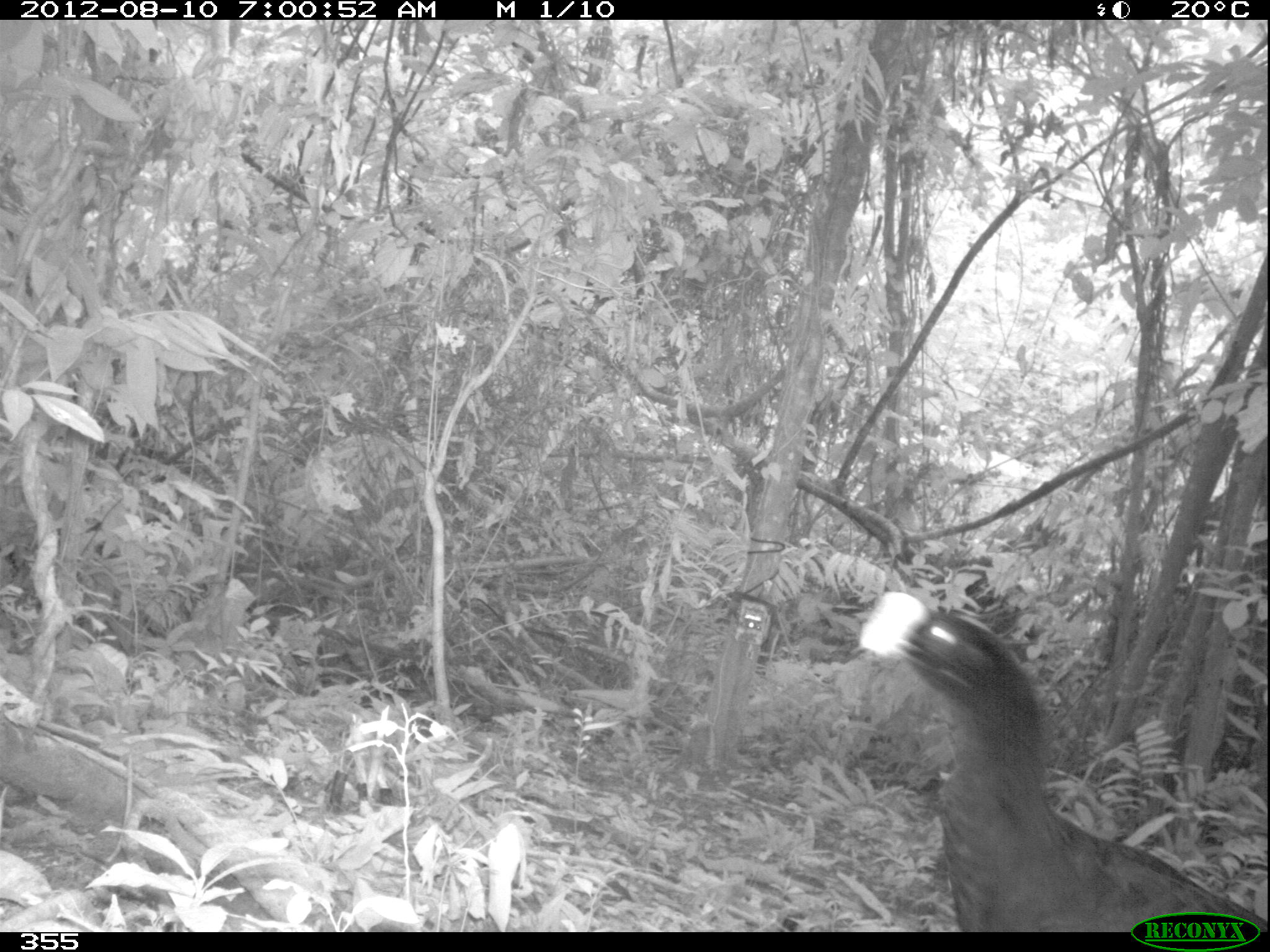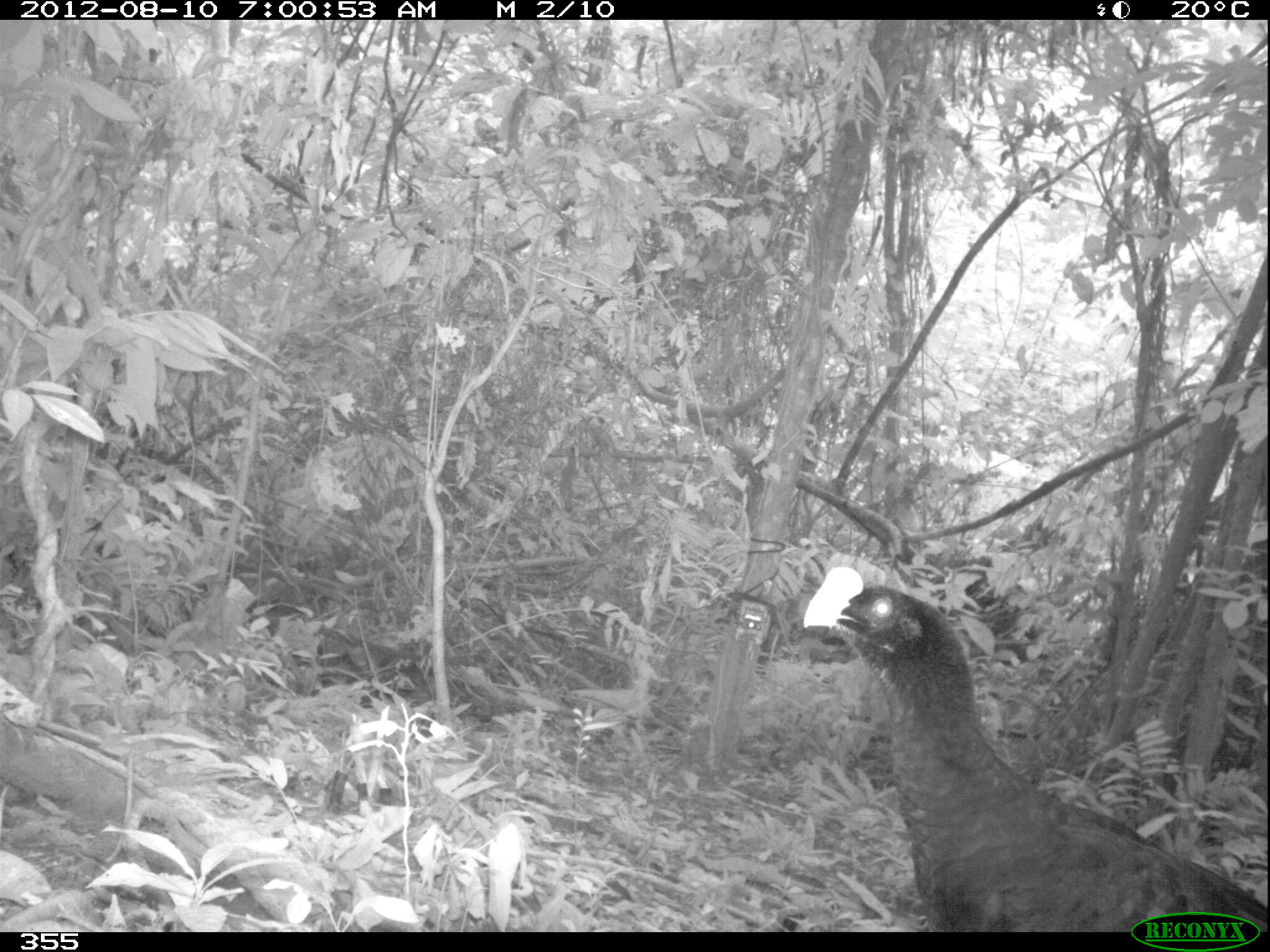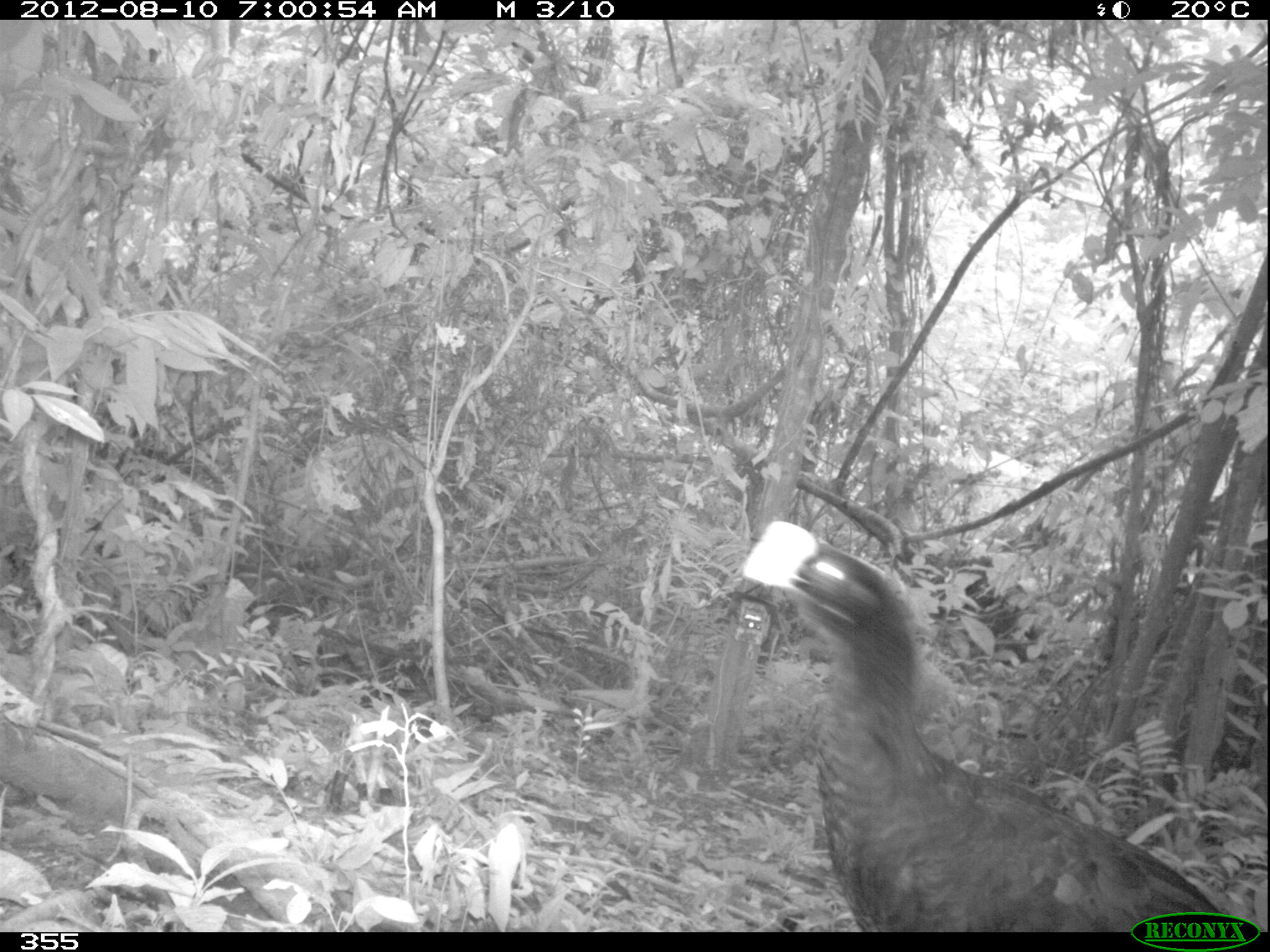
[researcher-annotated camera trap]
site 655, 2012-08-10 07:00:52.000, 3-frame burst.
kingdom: Animalia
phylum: Chordata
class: Aves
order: Galliformes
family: Cracidae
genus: Mitu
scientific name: Mitu tuberosum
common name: razor-billed curassow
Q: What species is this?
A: Mitu tuberosum (razor-billed curassow).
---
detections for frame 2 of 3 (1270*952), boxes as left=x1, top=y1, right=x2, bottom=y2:
mitu tuberosum: left=804, top=566, right=1268, bottom=932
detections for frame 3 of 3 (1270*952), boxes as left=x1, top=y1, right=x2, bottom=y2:
mitu tuberosum: left=740, top=518, right=1232, bottom=931